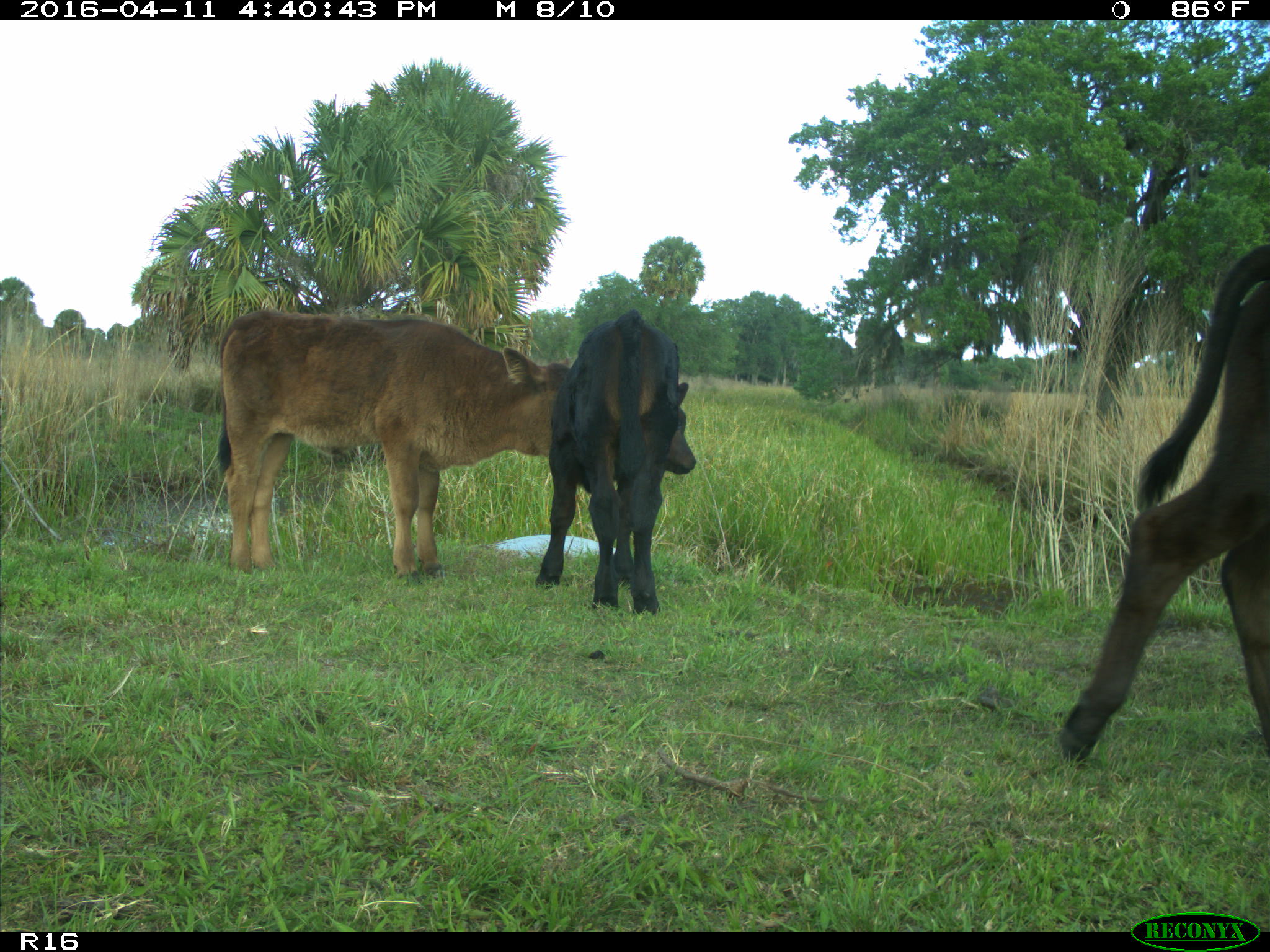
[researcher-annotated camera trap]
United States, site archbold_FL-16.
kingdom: Animalia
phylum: Chordata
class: Mammalia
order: Artiodactyla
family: Bovidae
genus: Bos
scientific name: Bos taurus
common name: domestic cow